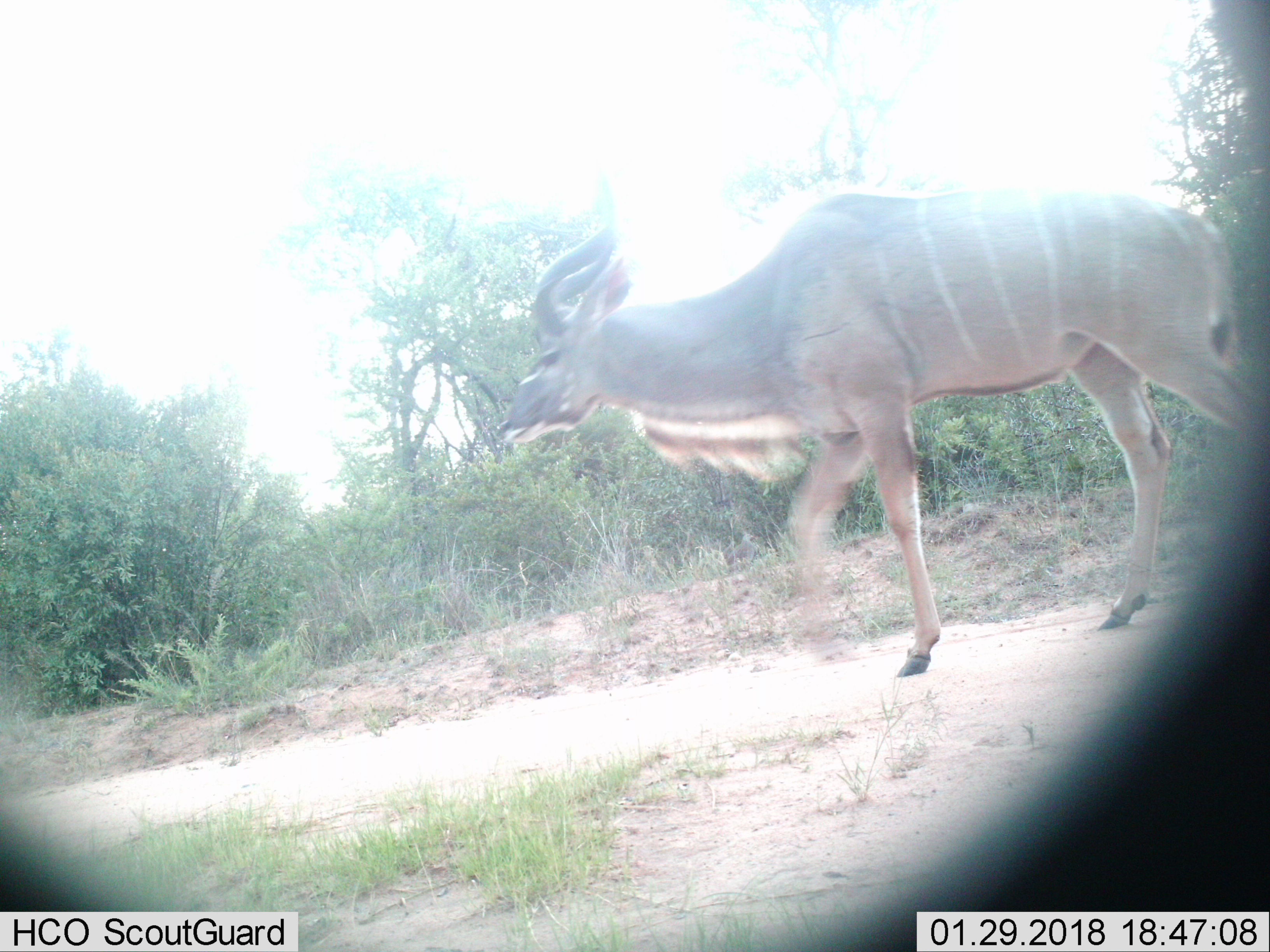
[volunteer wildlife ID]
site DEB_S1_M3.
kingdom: Animalia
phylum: Chordata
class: Mammalia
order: Artiodactyla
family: Bovidae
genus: Tragelaphus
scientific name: Tragelaphus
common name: kudu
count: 1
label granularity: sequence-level